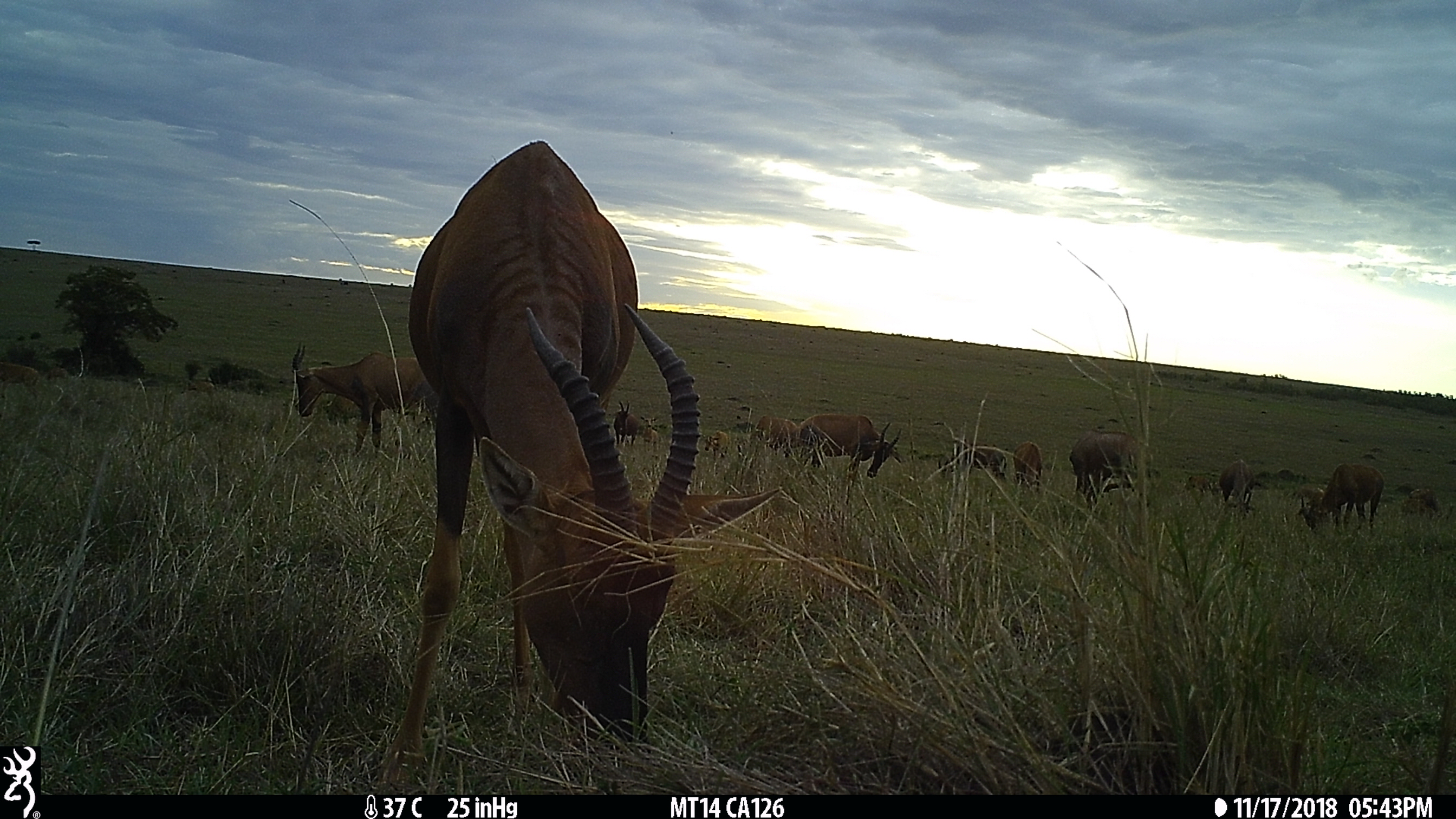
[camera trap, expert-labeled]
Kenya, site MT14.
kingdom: Animalia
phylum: Chordata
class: Mammalia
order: Artiodactyla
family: Bovidae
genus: Damaliscus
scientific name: Damaliscus lunatus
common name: topi